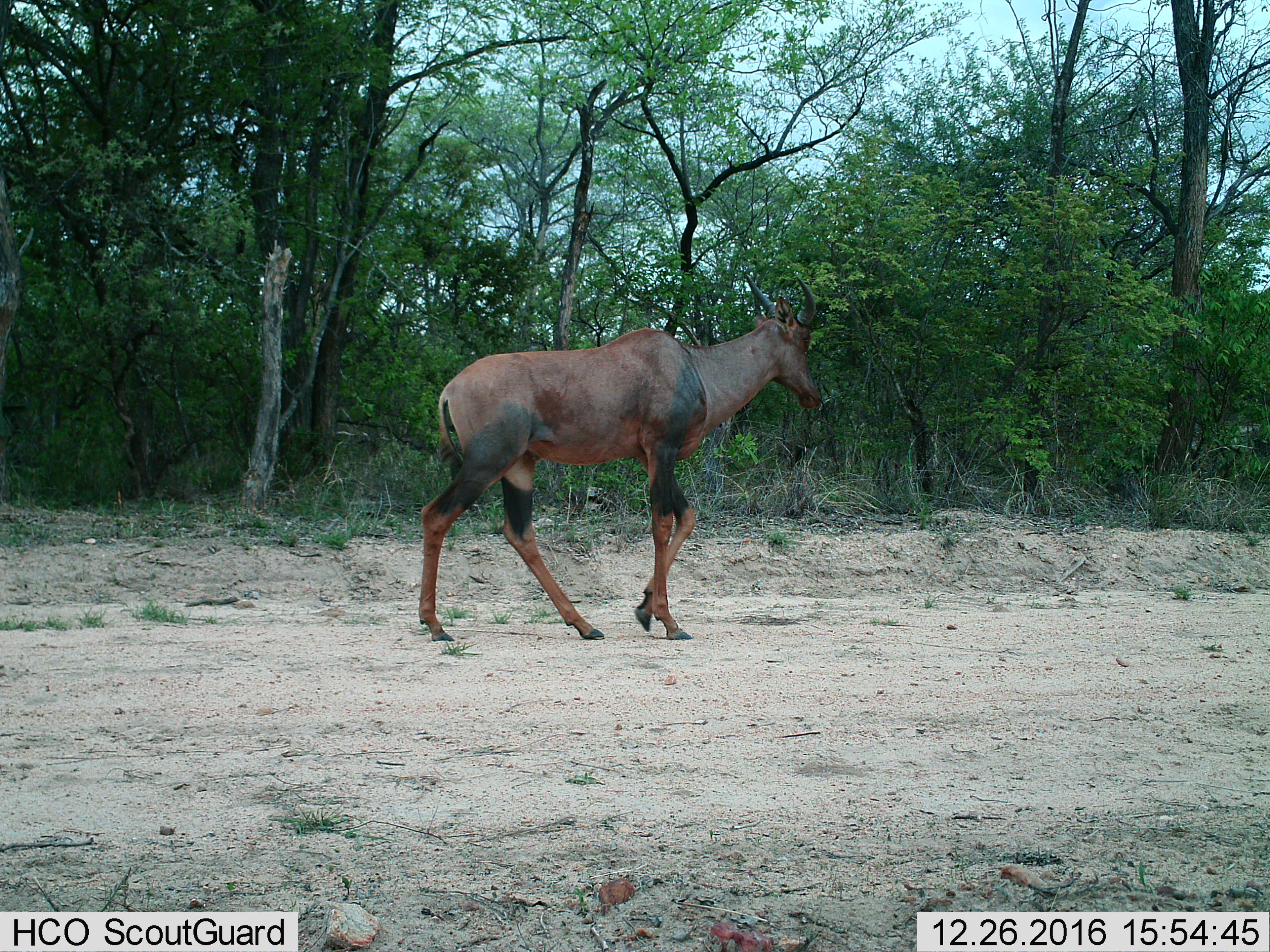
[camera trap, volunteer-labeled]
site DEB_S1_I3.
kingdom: Animalia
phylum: Chordata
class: Mammalia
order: Artiodactyla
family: Bovidae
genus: Damaliscus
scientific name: Damaliscus lunatus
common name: tsessebe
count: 1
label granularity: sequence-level